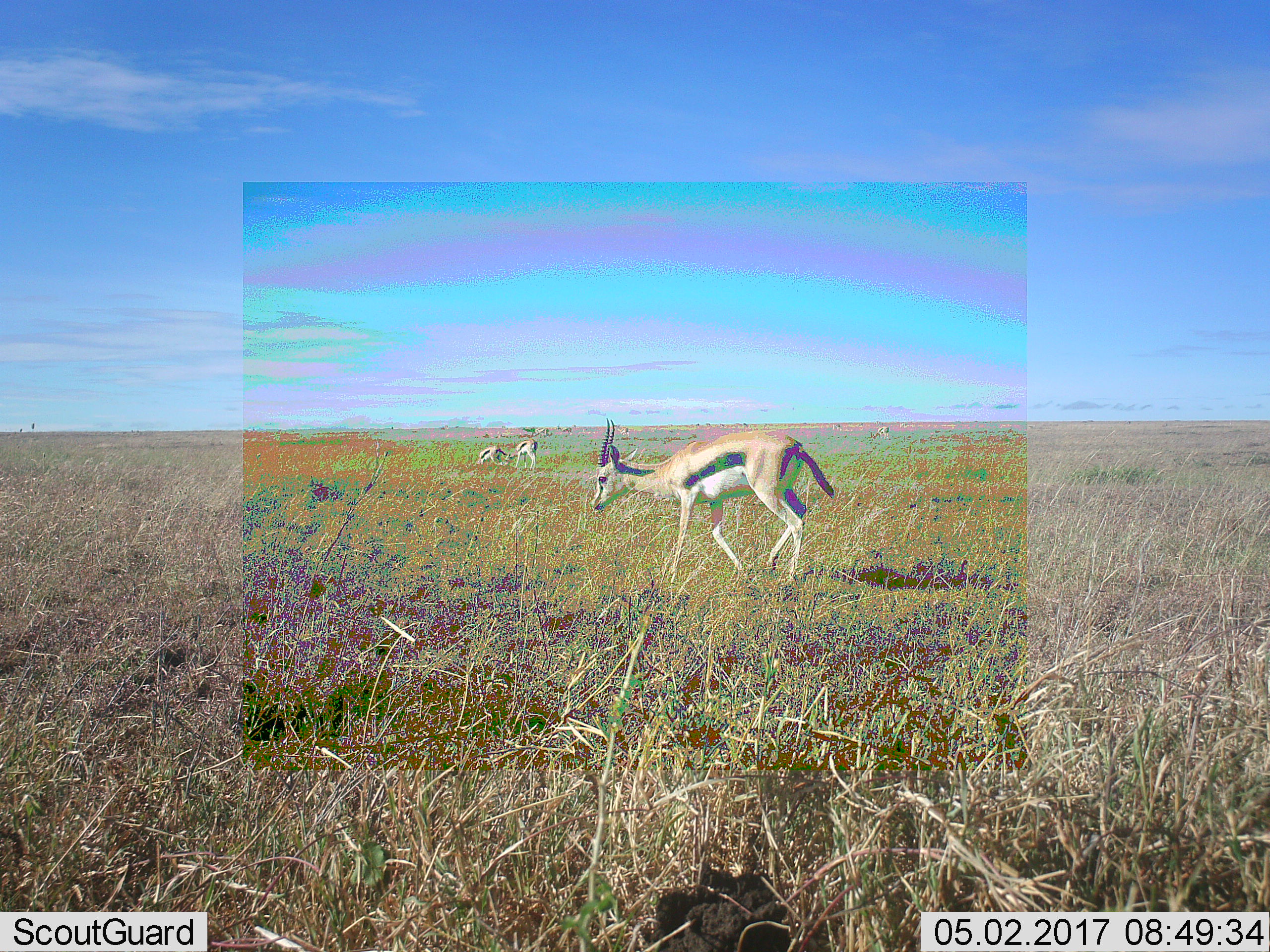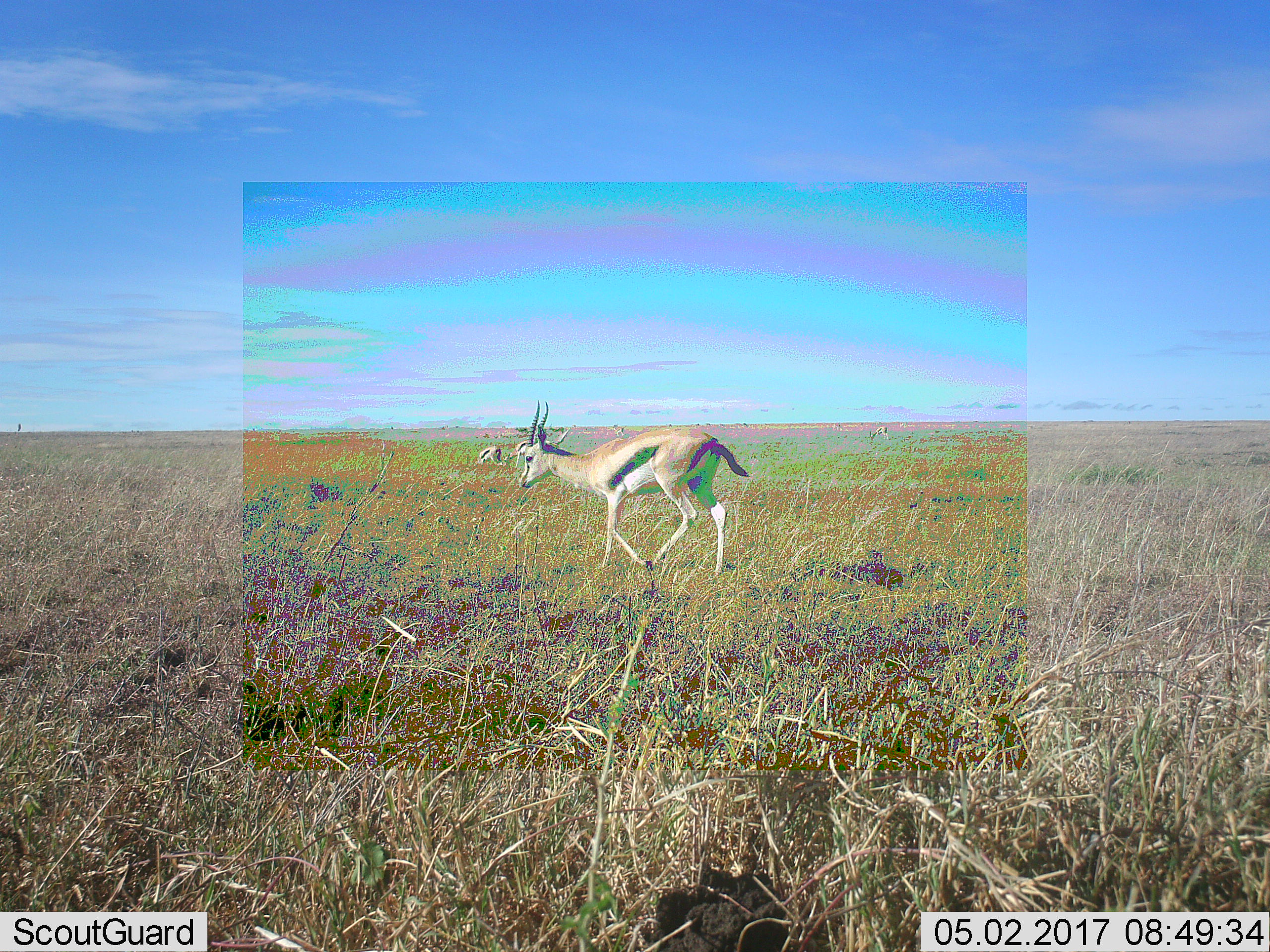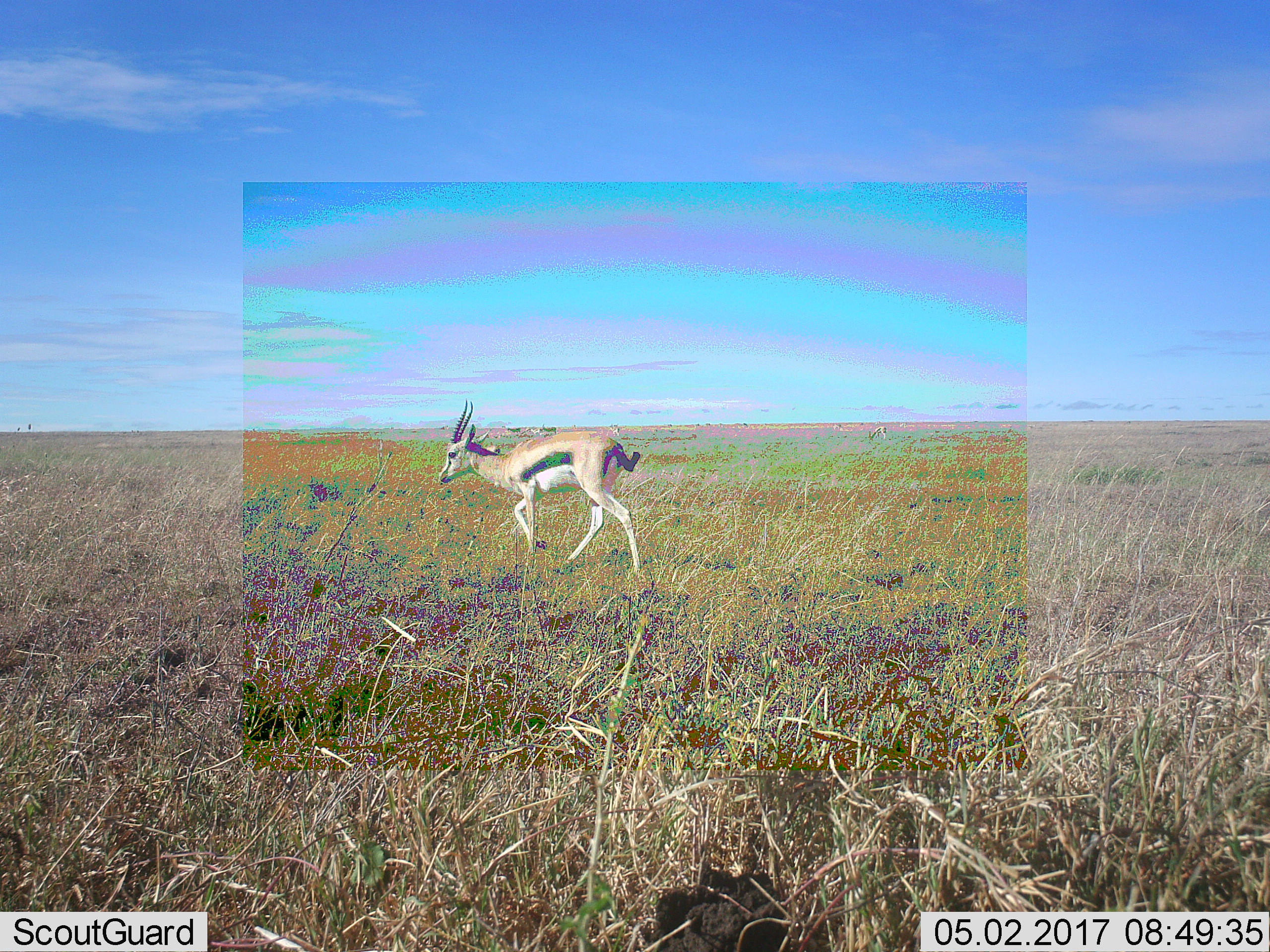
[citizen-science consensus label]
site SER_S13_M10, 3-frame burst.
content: unidentified animal